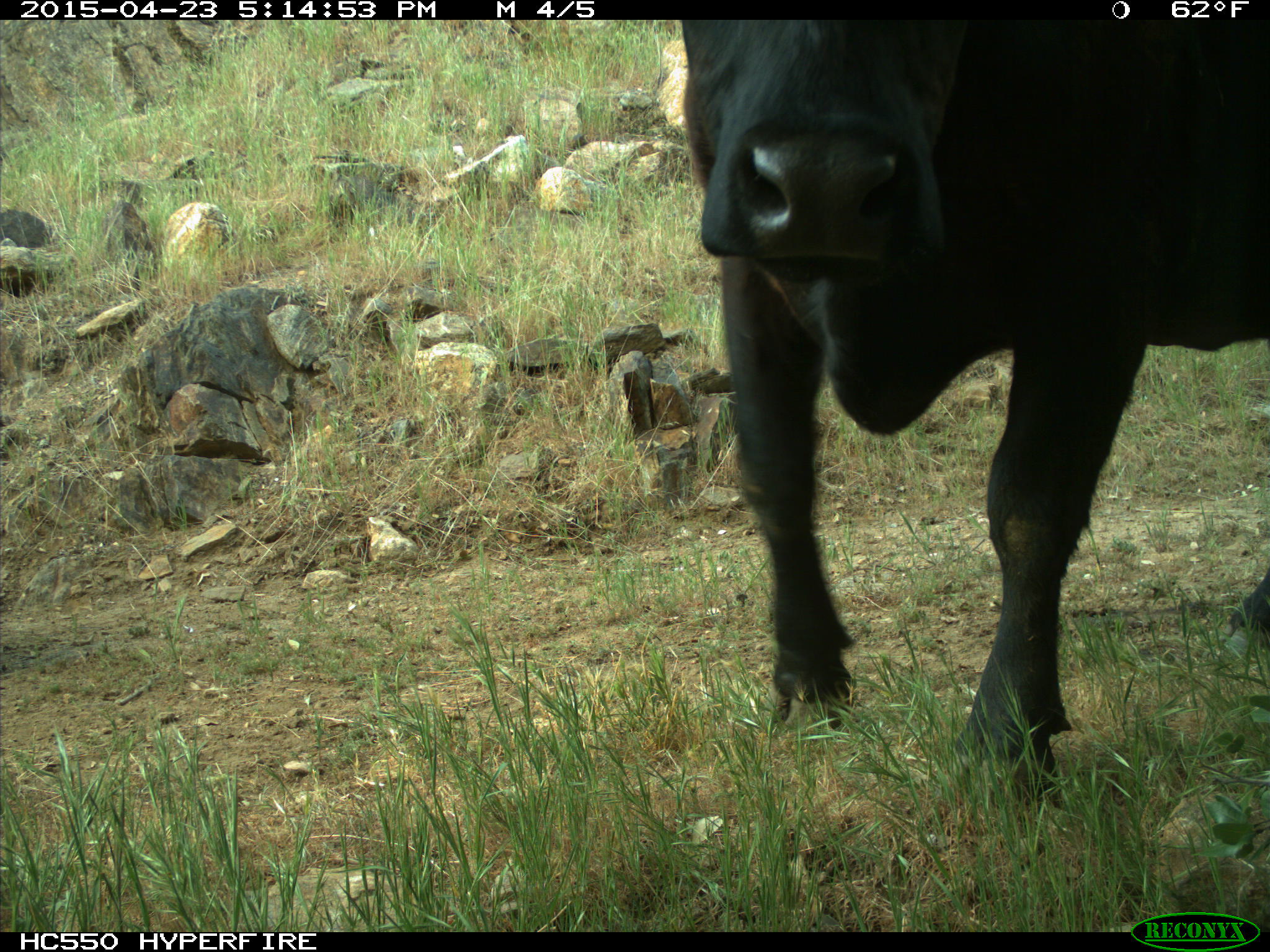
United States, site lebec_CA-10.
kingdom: Animalia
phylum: Chordata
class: Mammalia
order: Artiodactyla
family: Bovidae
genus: Bos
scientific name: Bos taurus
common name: domestic cow